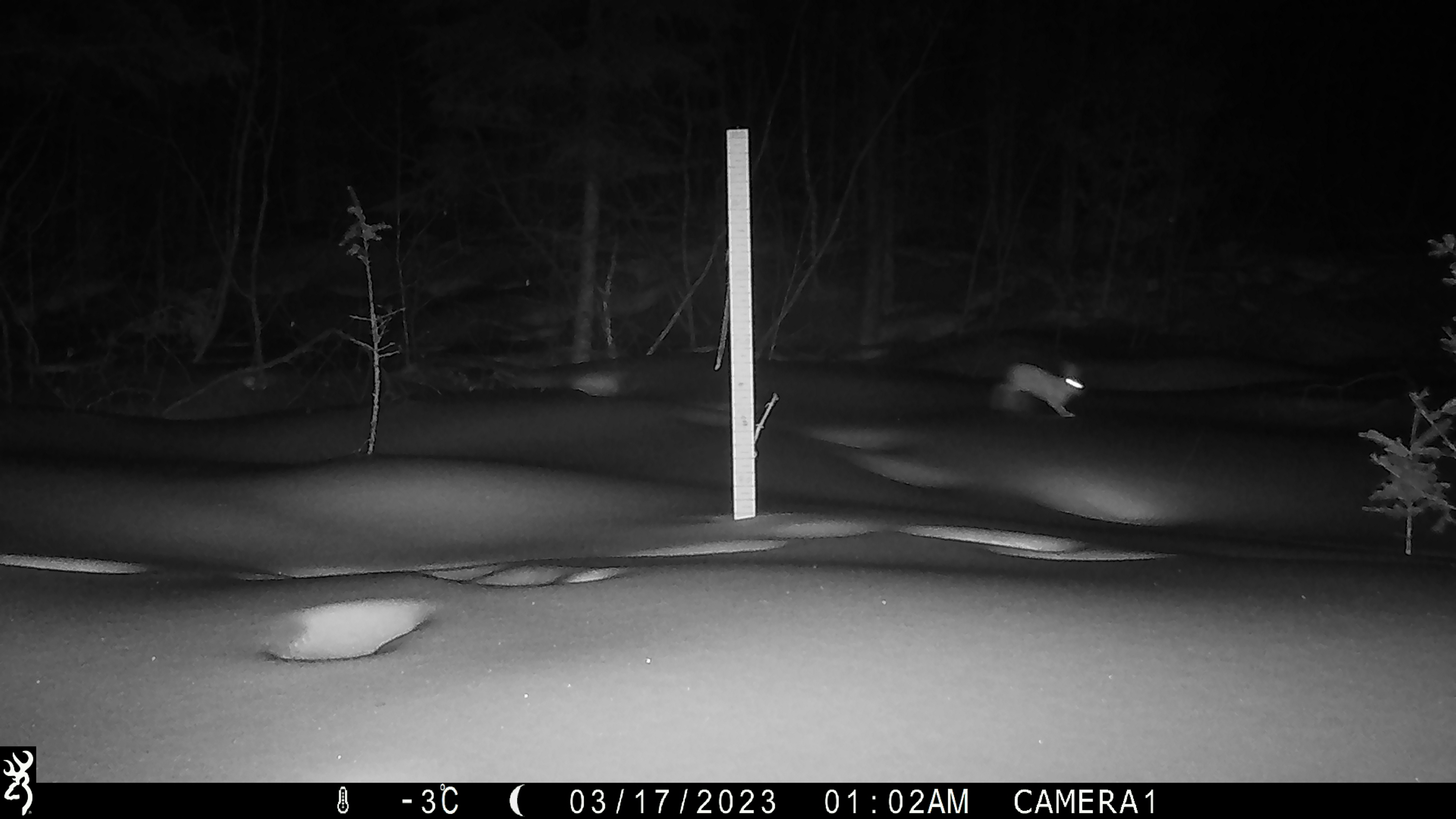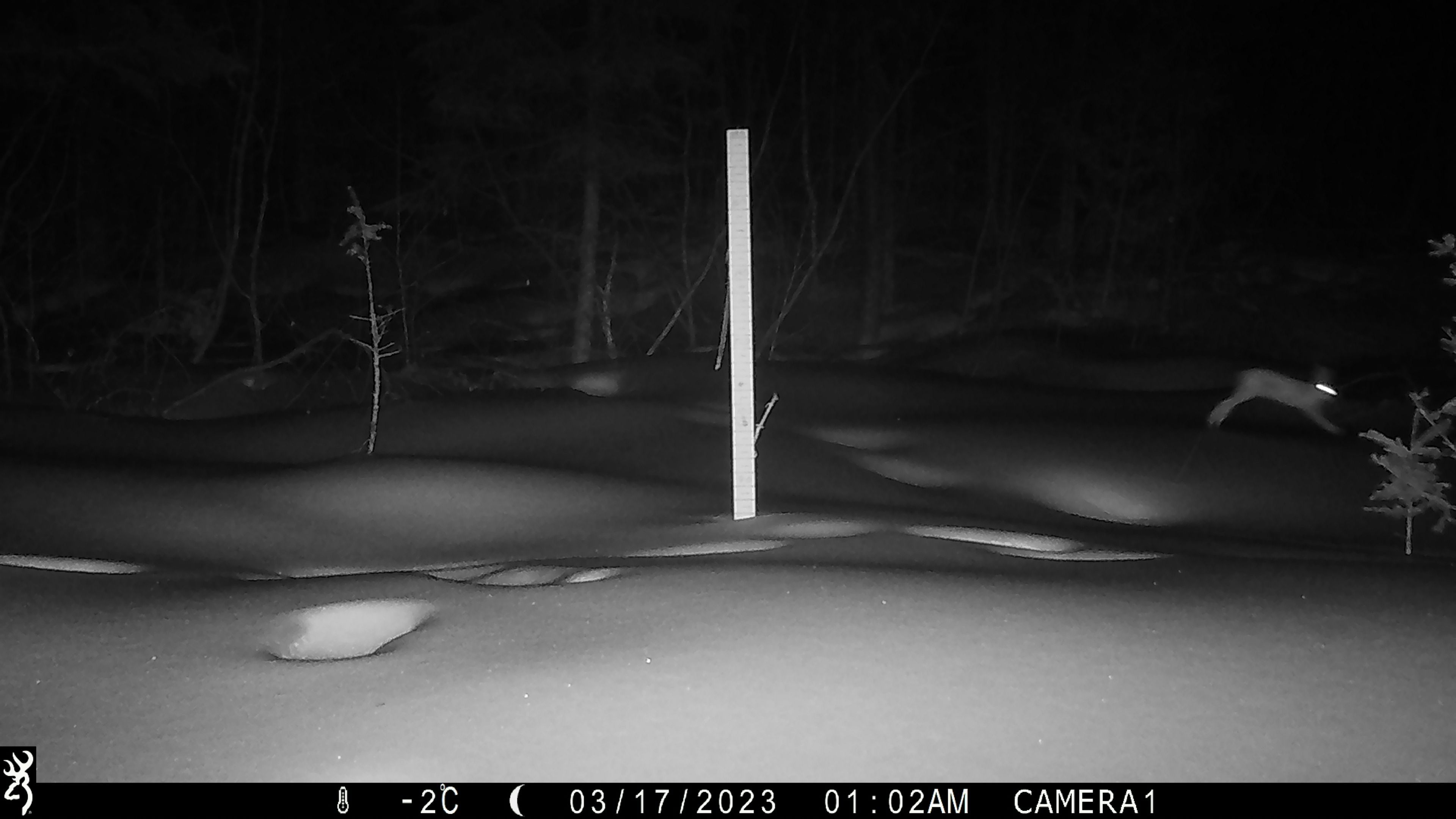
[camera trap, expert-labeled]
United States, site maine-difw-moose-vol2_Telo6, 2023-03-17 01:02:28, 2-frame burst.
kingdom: Animalia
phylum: Chordata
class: Mammalia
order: Lagomorpha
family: Leporidae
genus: Lepus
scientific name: Lepus americanus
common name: snowshoe hare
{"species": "snowshoe hare (Lepus americanus)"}